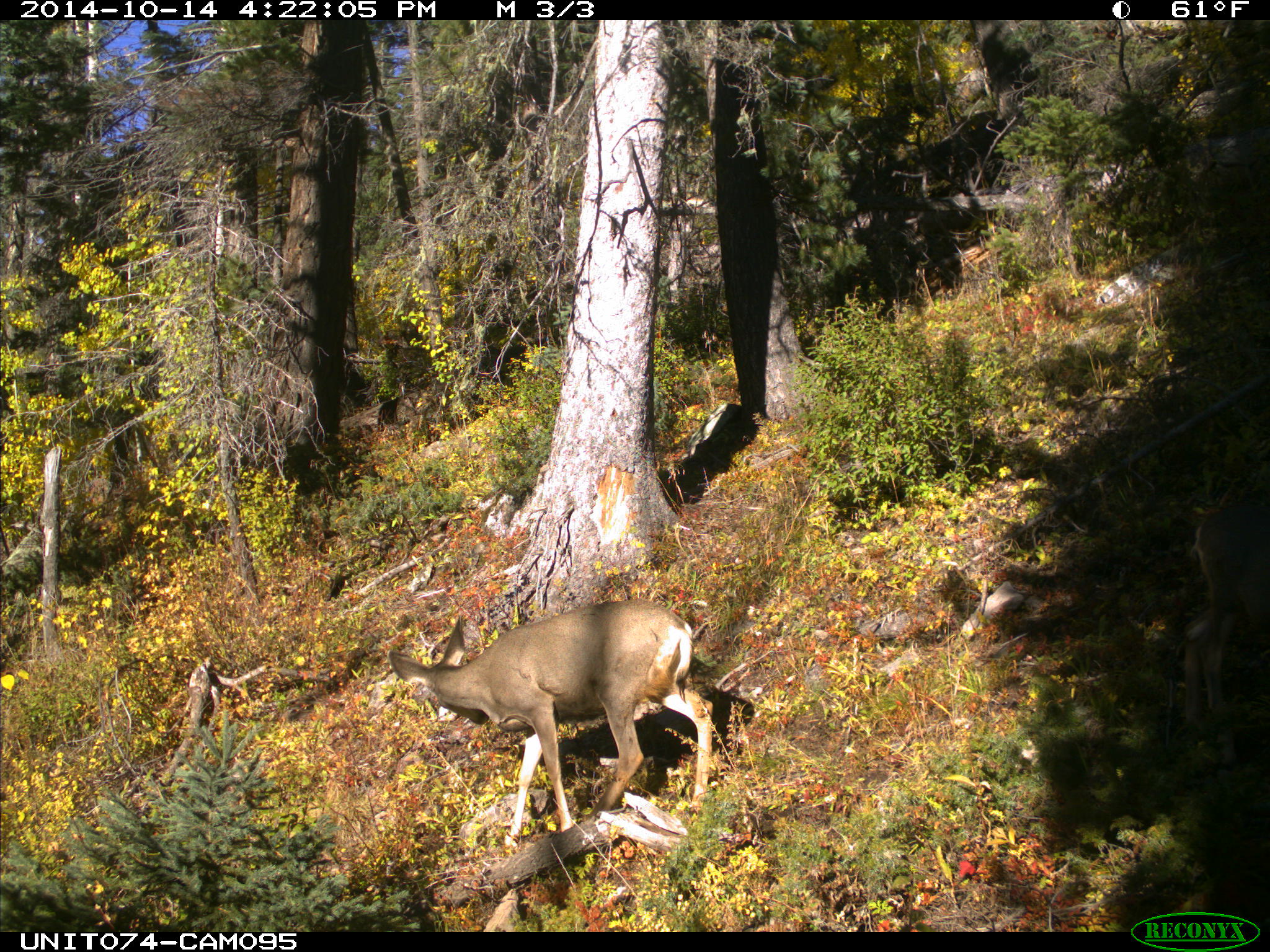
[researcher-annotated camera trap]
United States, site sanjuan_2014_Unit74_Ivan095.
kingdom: Animalia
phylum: Chordata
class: Mammalia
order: Artiodactyla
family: Cervidae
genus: Odocoileus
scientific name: Odocoileus hemionus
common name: mule deer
Odocoileus hemionus (mule deer).